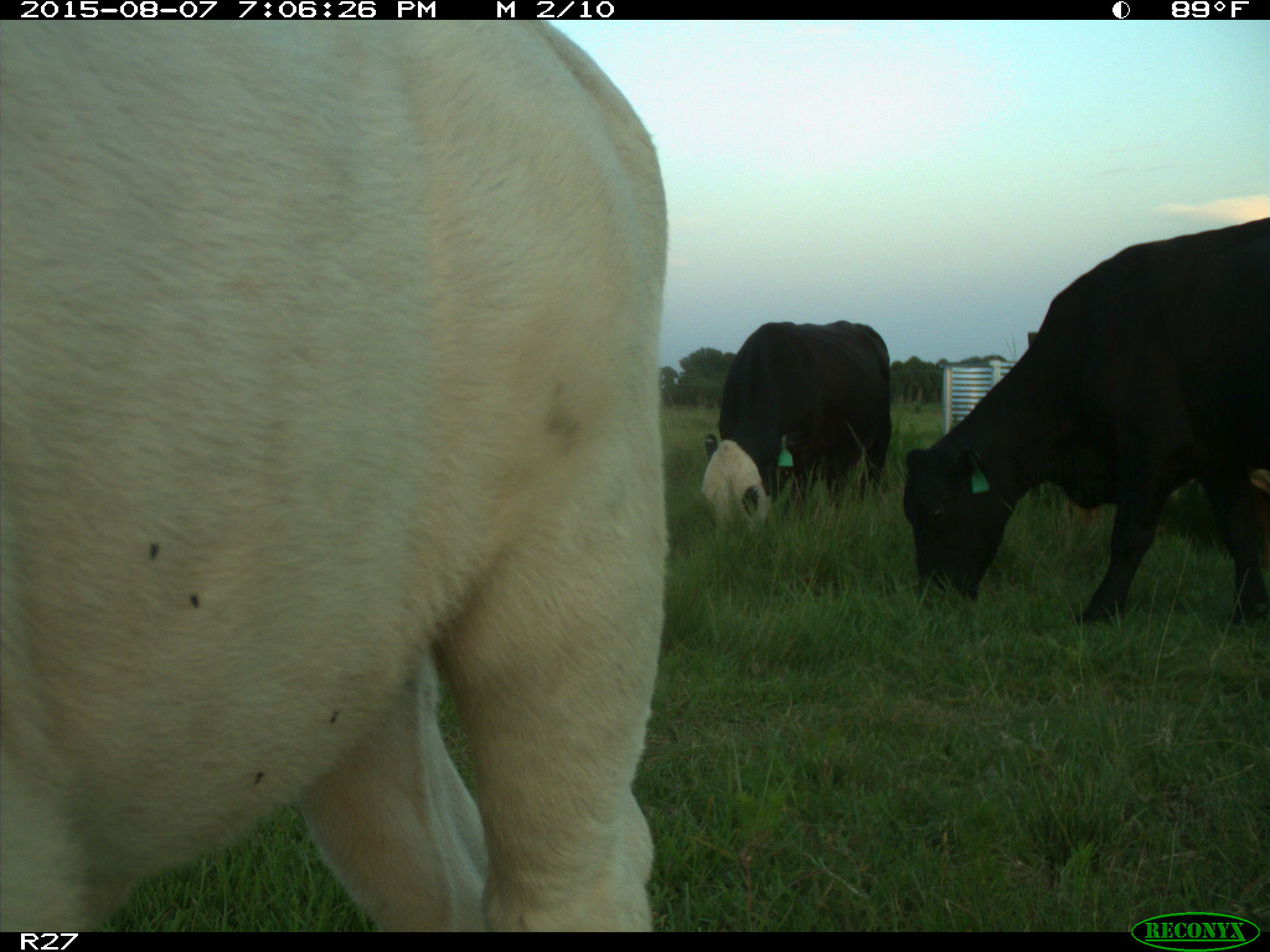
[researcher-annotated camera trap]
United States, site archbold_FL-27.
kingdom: Animalia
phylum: Chordata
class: Mammalia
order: Artiodactyla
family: Bovidae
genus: Bos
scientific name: Bos taurus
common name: domestic cow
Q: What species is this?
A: Bos taurus (domestic cow).